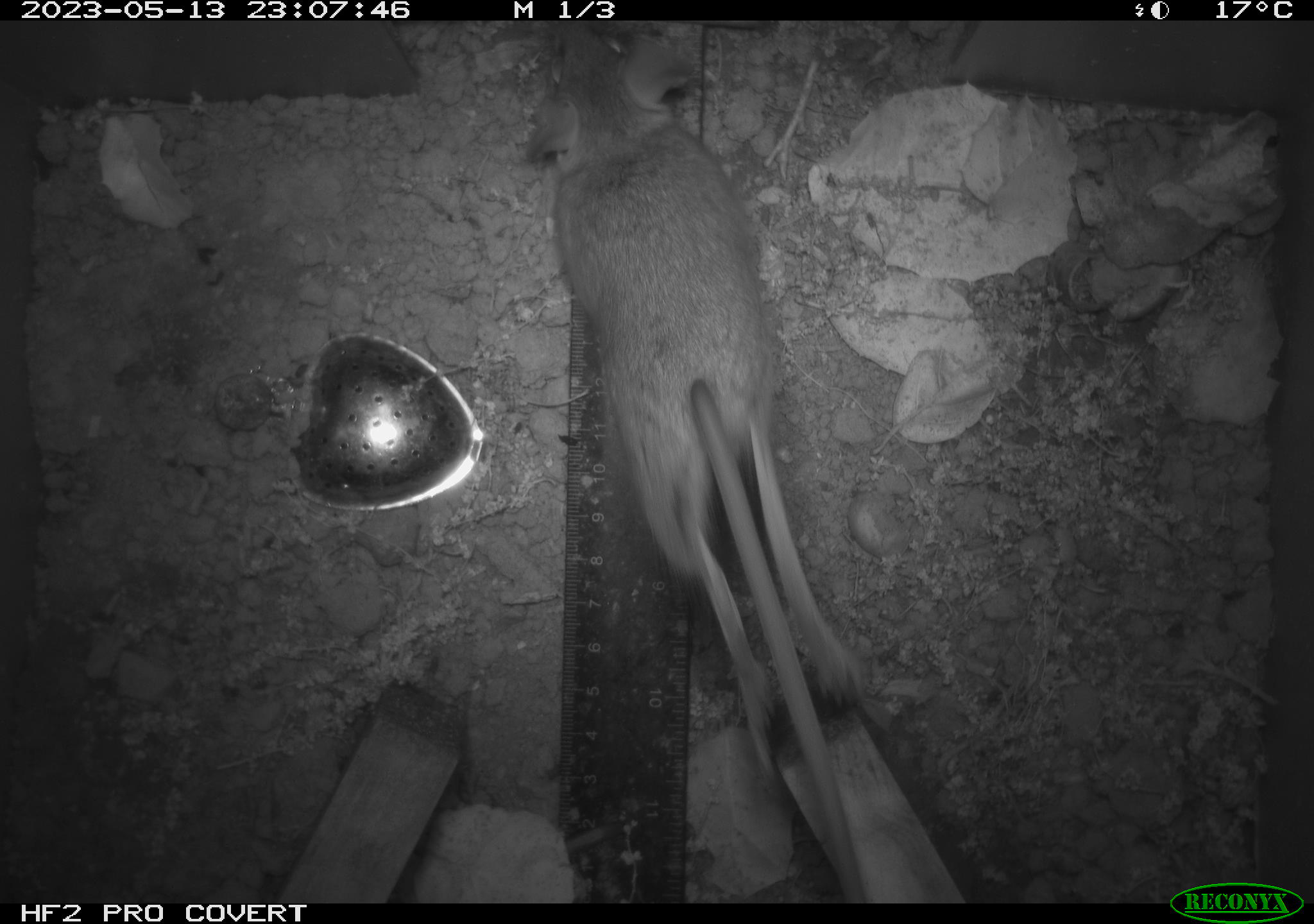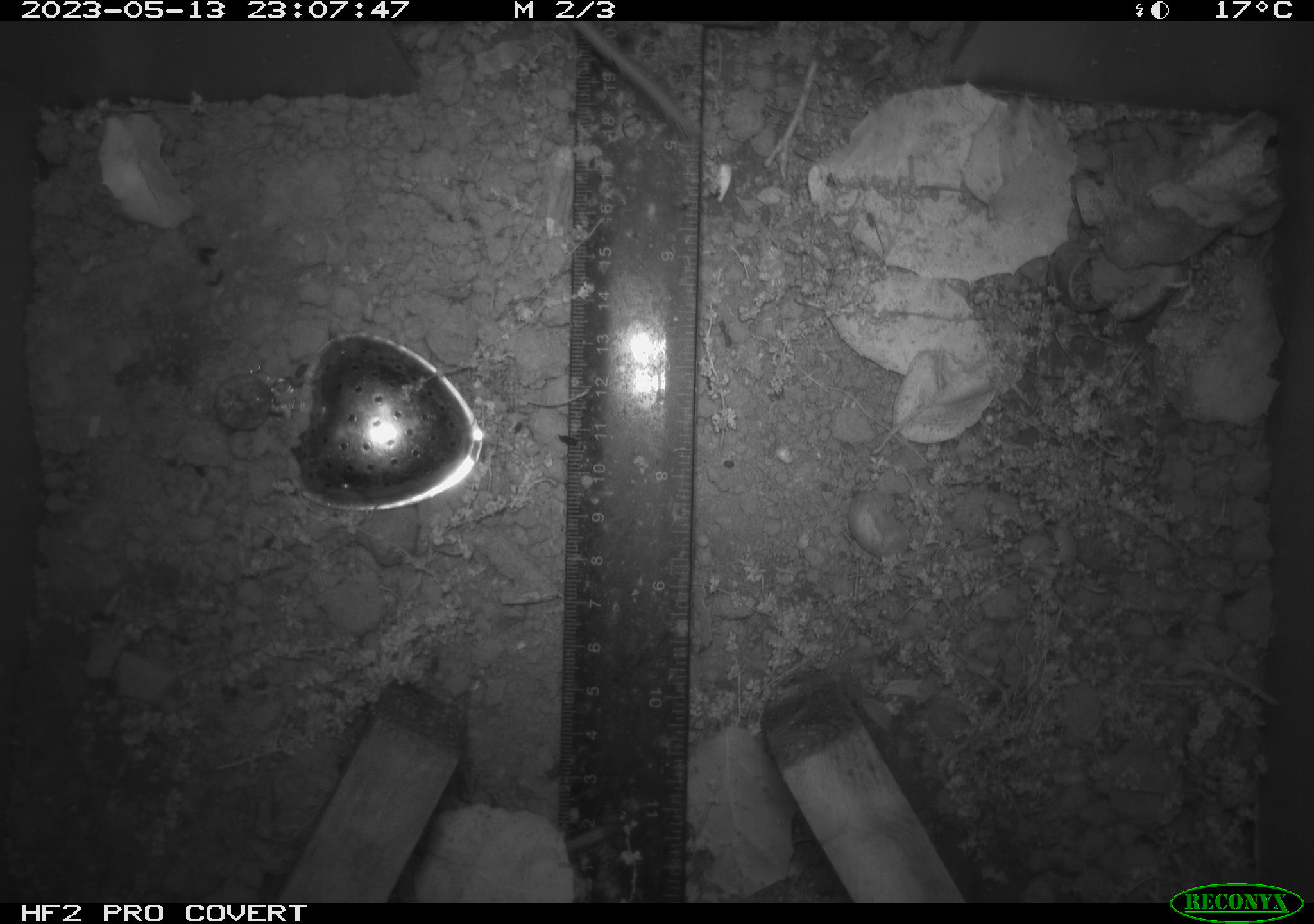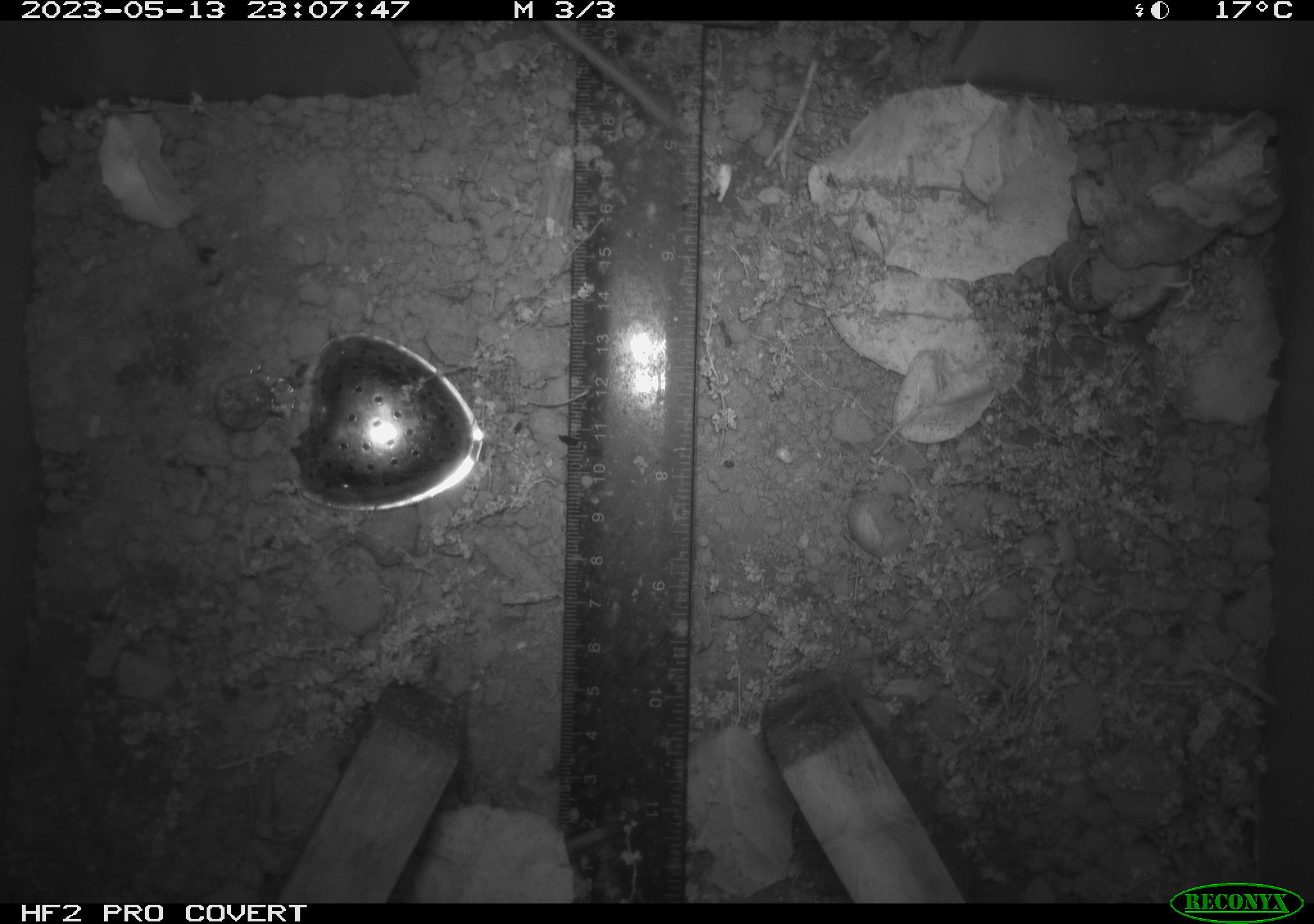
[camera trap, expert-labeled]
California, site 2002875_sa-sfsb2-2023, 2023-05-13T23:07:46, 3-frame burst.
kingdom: Animalia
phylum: Chordata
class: Mammalia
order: Rodentia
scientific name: Rodentia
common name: mouse species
Mouse species (Rodentia).